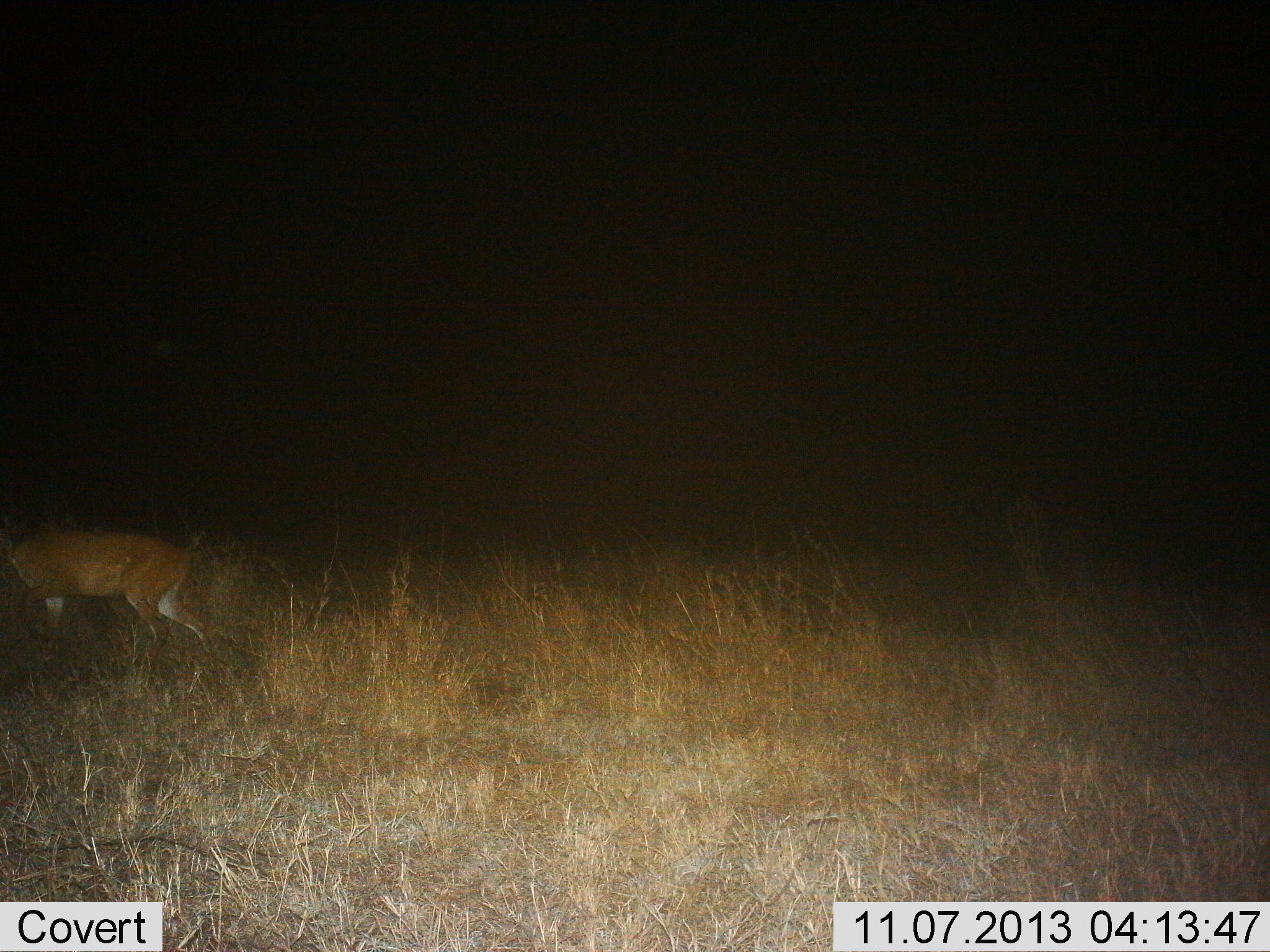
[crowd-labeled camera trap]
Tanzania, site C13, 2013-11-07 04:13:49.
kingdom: Animalia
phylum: Chordata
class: Mammalia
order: Artiodactyla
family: Bovidae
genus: Redunca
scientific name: Redunca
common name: reedbuck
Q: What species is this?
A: Reedbuck (Redunca).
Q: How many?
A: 1.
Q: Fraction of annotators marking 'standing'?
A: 25%.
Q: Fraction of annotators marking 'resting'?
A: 0%.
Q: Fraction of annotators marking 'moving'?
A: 75%.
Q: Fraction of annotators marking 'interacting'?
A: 0%.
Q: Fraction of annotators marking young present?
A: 0%.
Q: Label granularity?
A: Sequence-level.